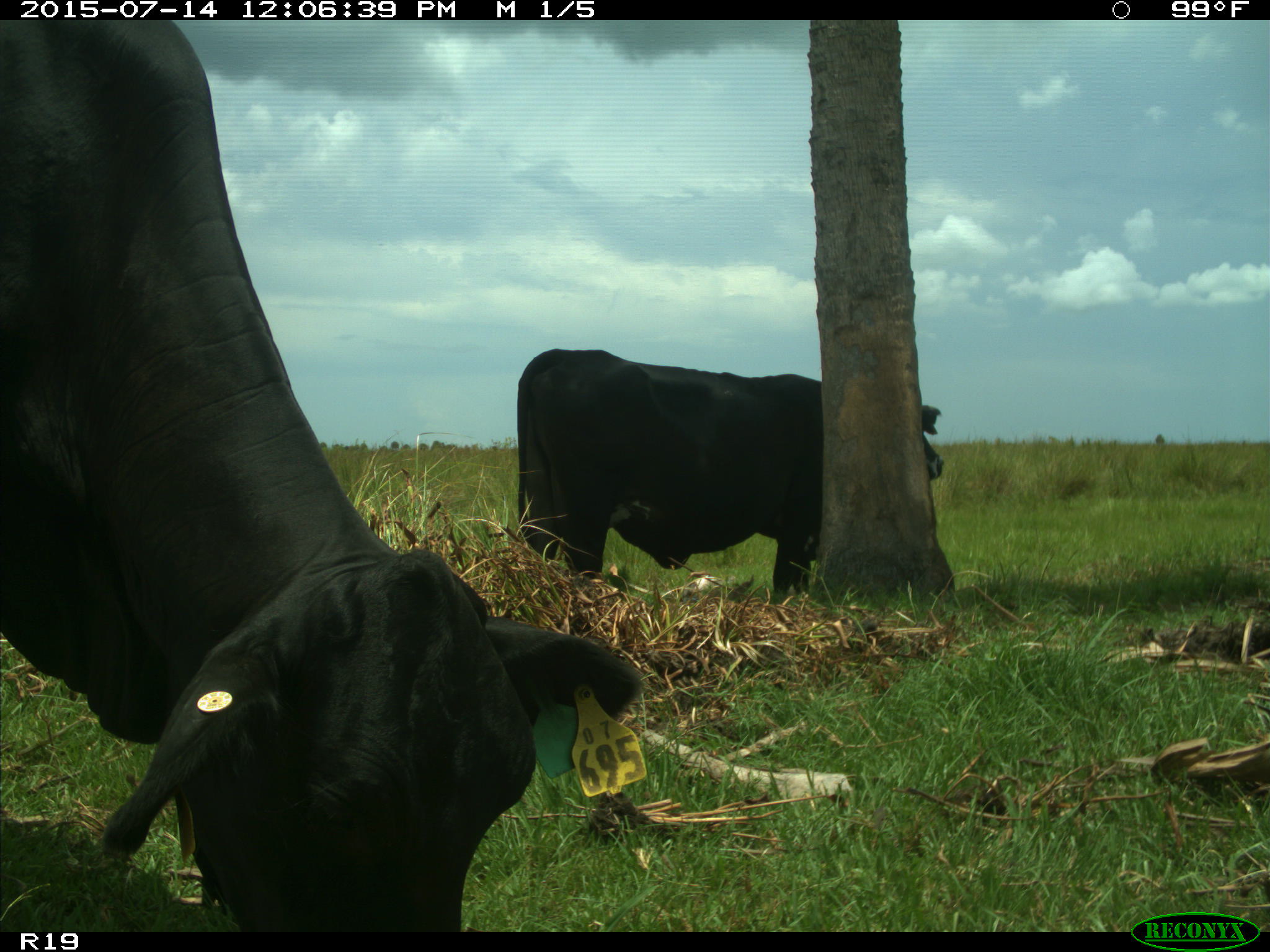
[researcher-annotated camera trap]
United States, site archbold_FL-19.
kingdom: Animalia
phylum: Chordata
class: Mammalia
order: Artiodactyla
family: Bovidae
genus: Bos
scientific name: Bos taurus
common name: domestic cow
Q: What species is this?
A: Bos taurus (domestic cow).